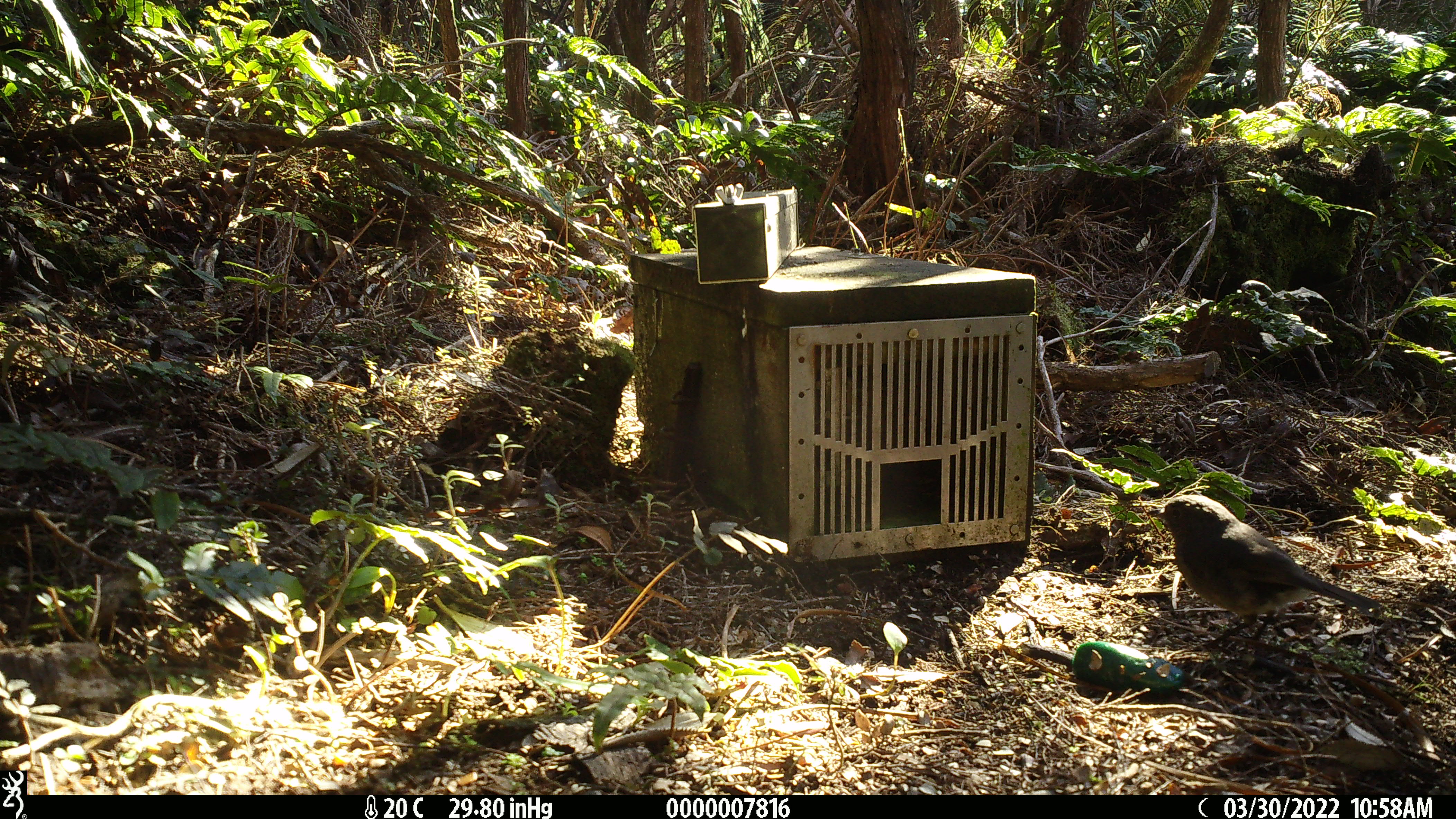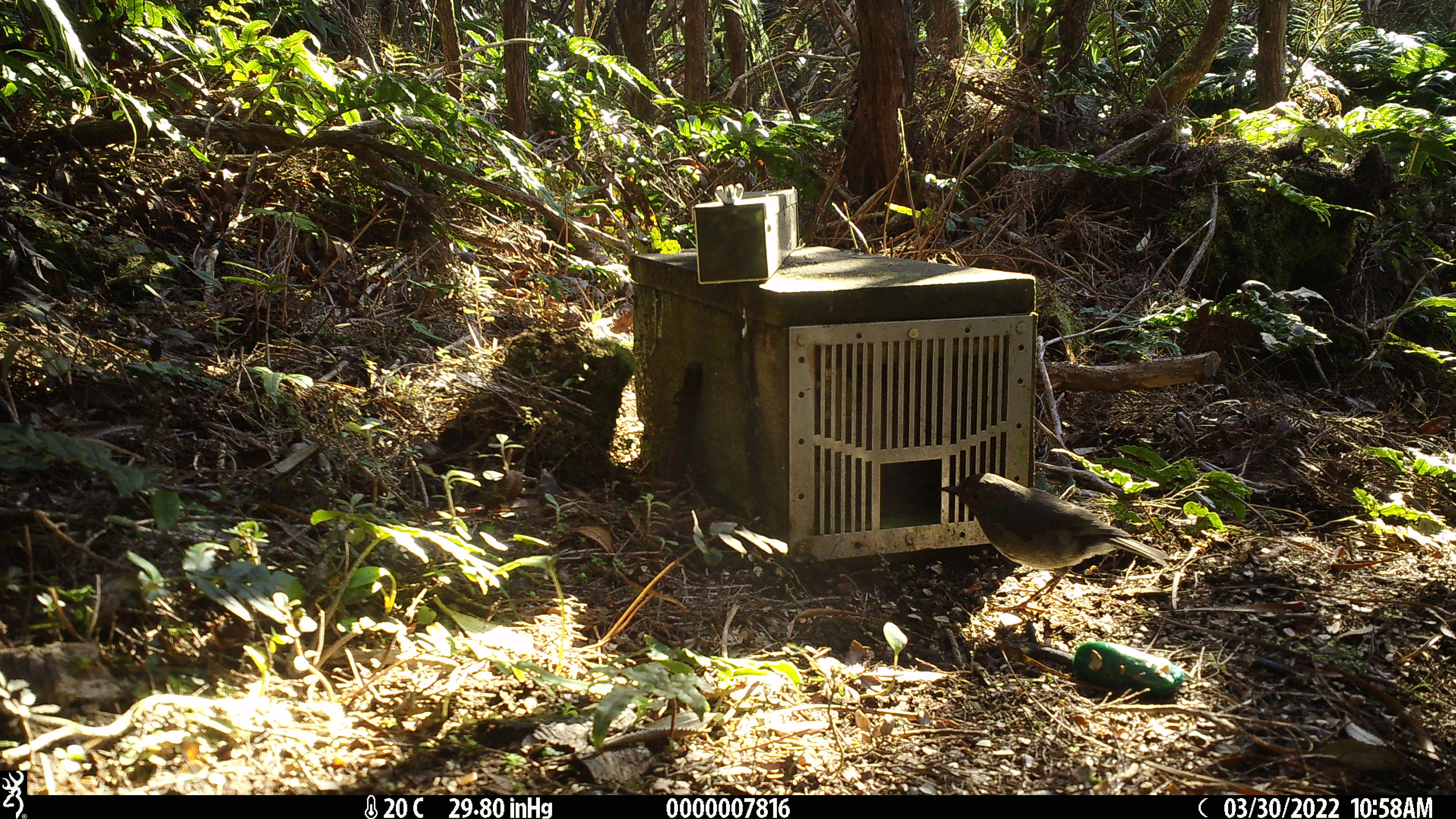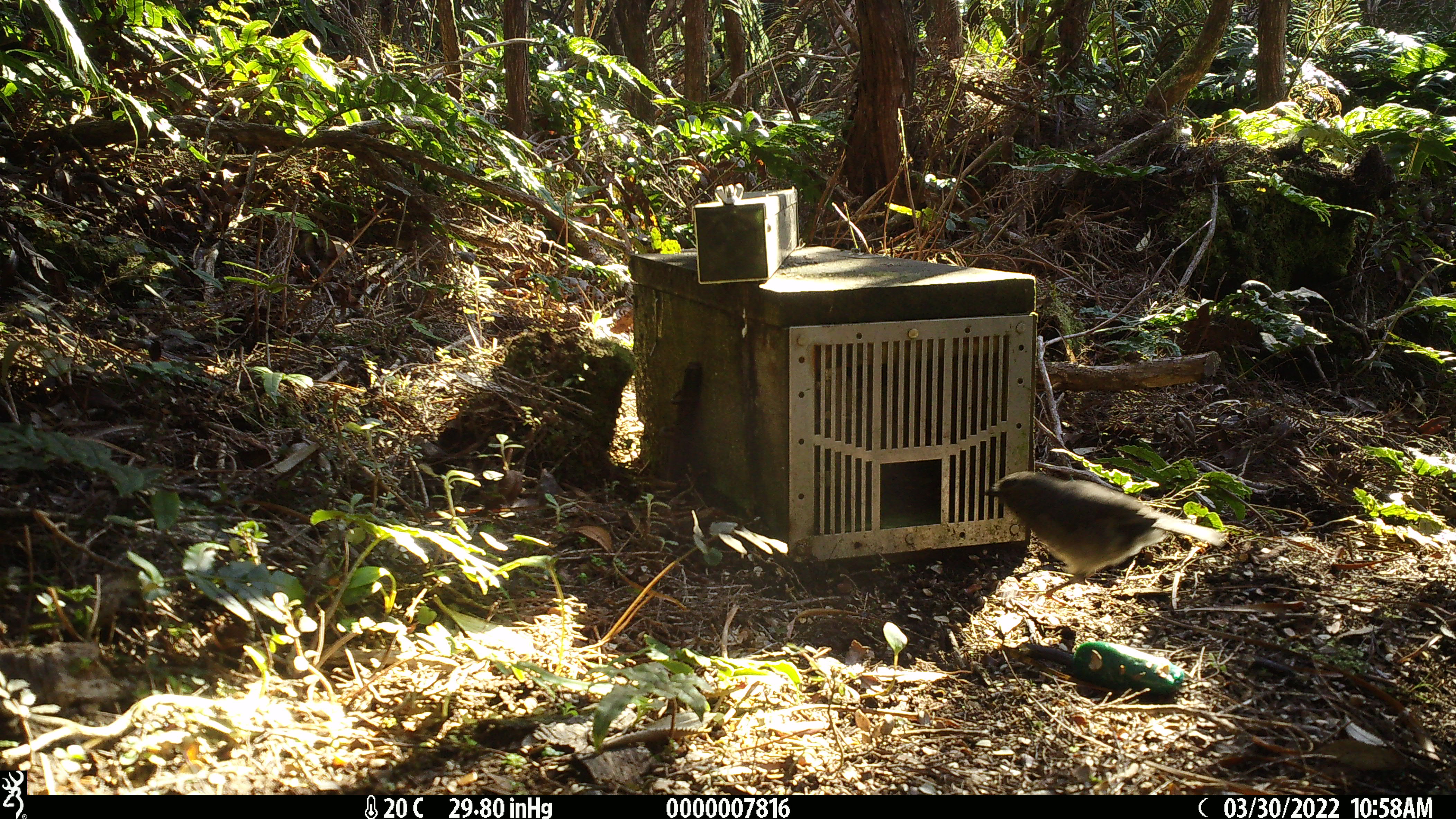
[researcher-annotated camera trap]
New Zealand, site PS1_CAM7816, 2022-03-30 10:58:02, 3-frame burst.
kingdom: Animalia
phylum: Chordata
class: Aves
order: Passeriformes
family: Petroicidae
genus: Petroica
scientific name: Petroica australis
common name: new zealand robin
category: robin